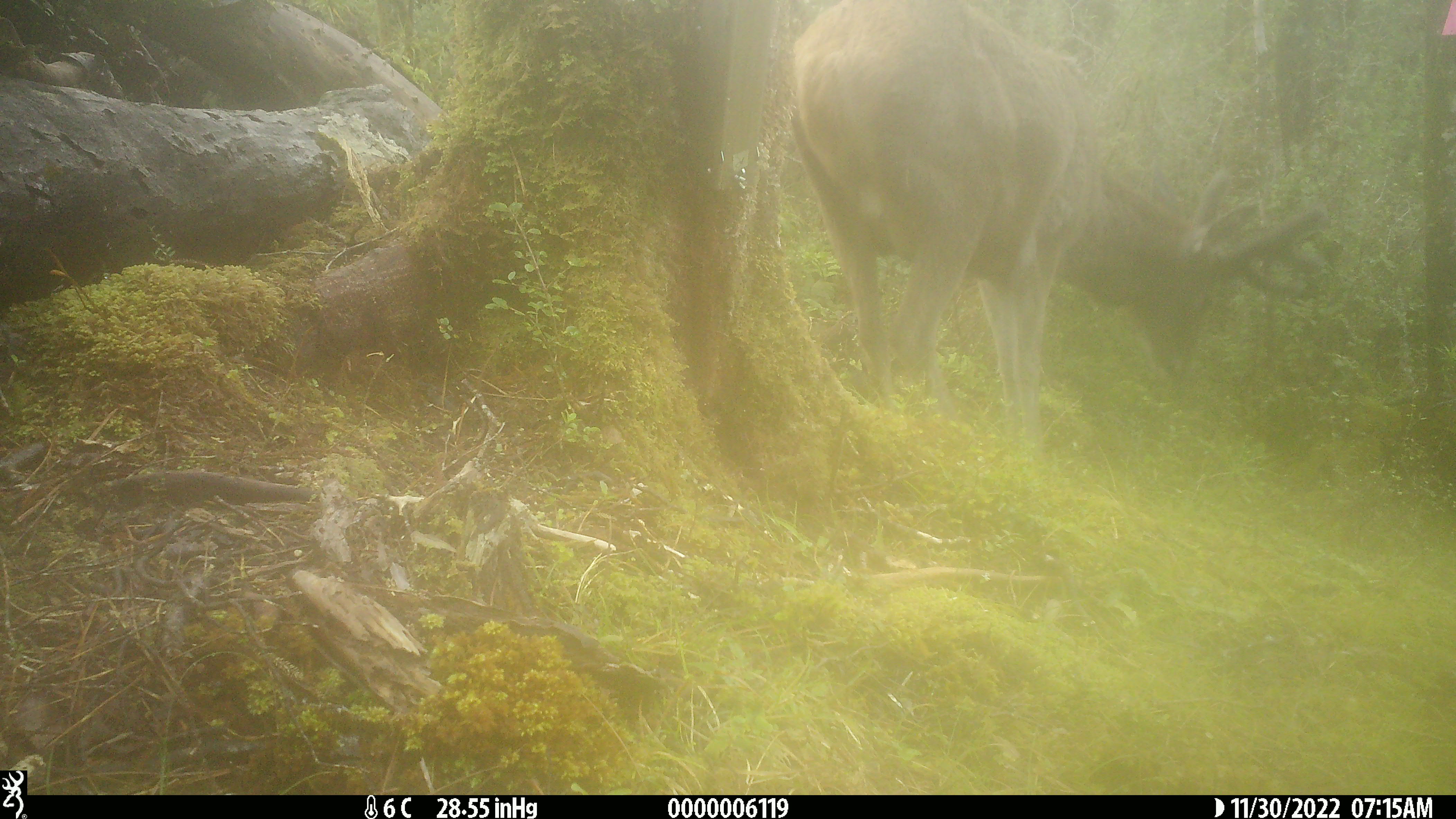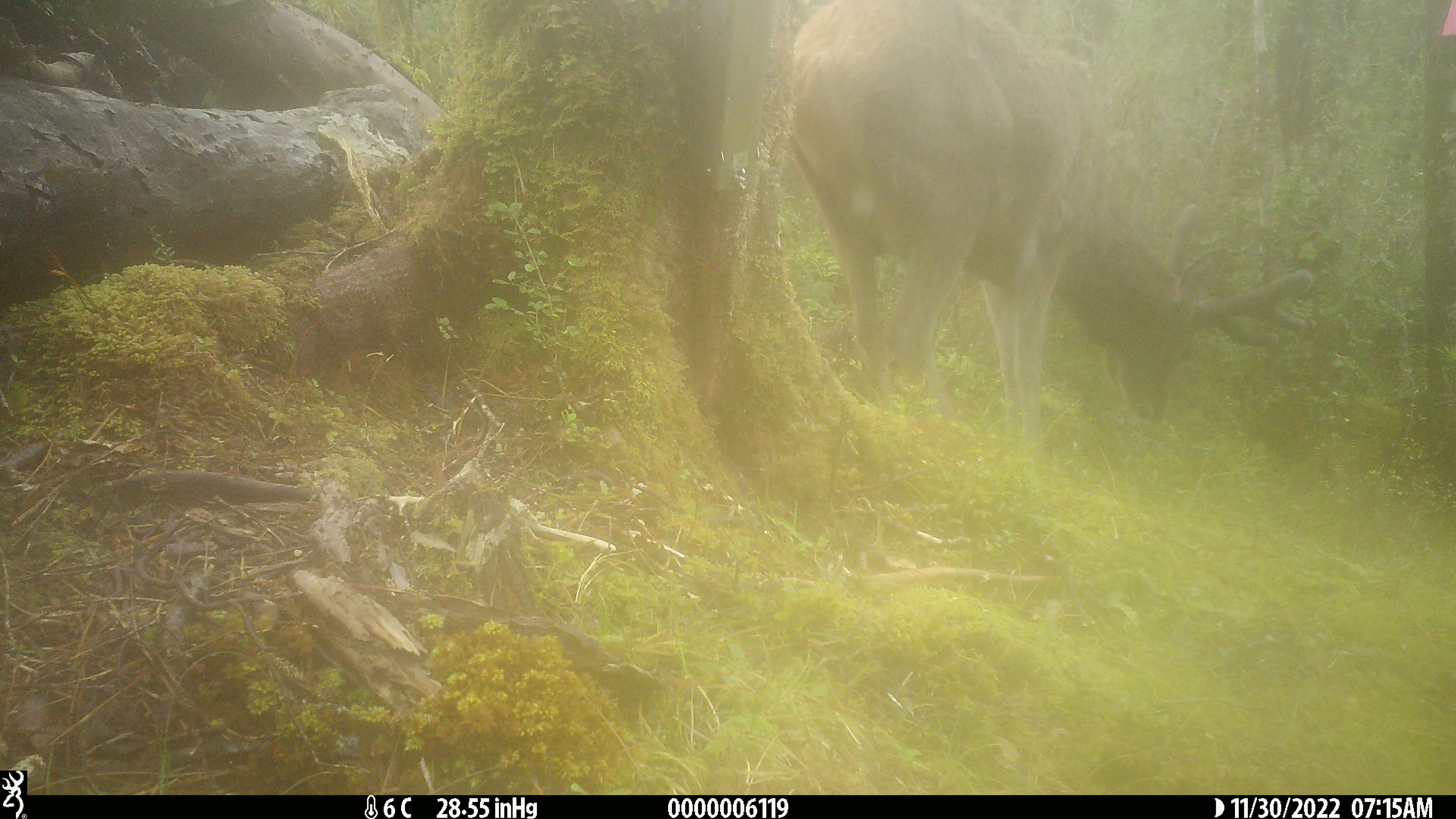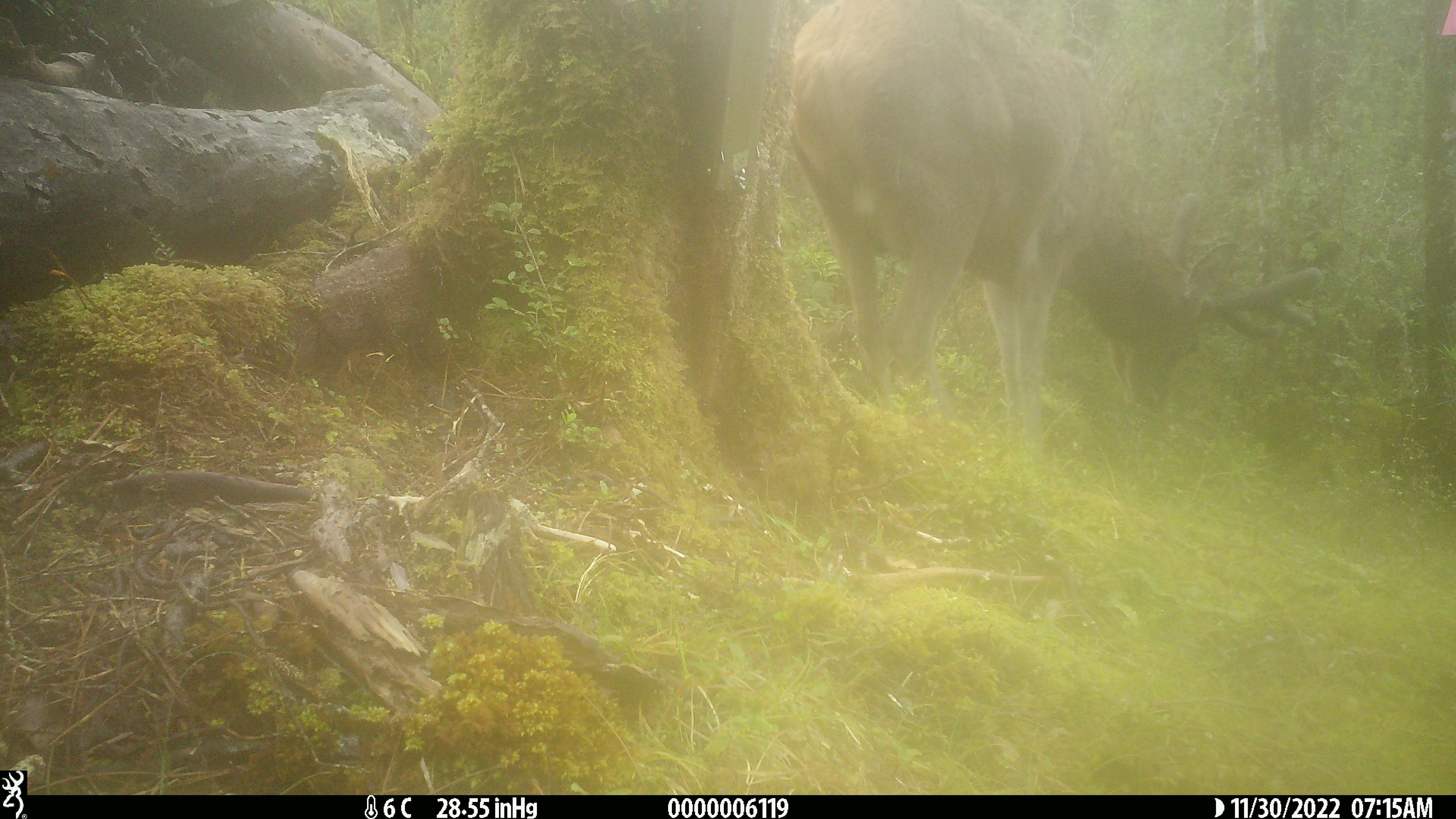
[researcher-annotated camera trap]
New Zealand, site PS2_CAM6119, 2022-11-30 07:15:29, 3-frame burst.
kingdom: Animalia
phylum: Chordata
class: Mammalia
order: Artiodactyla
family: Cervidae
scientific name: Cervidae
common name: deer